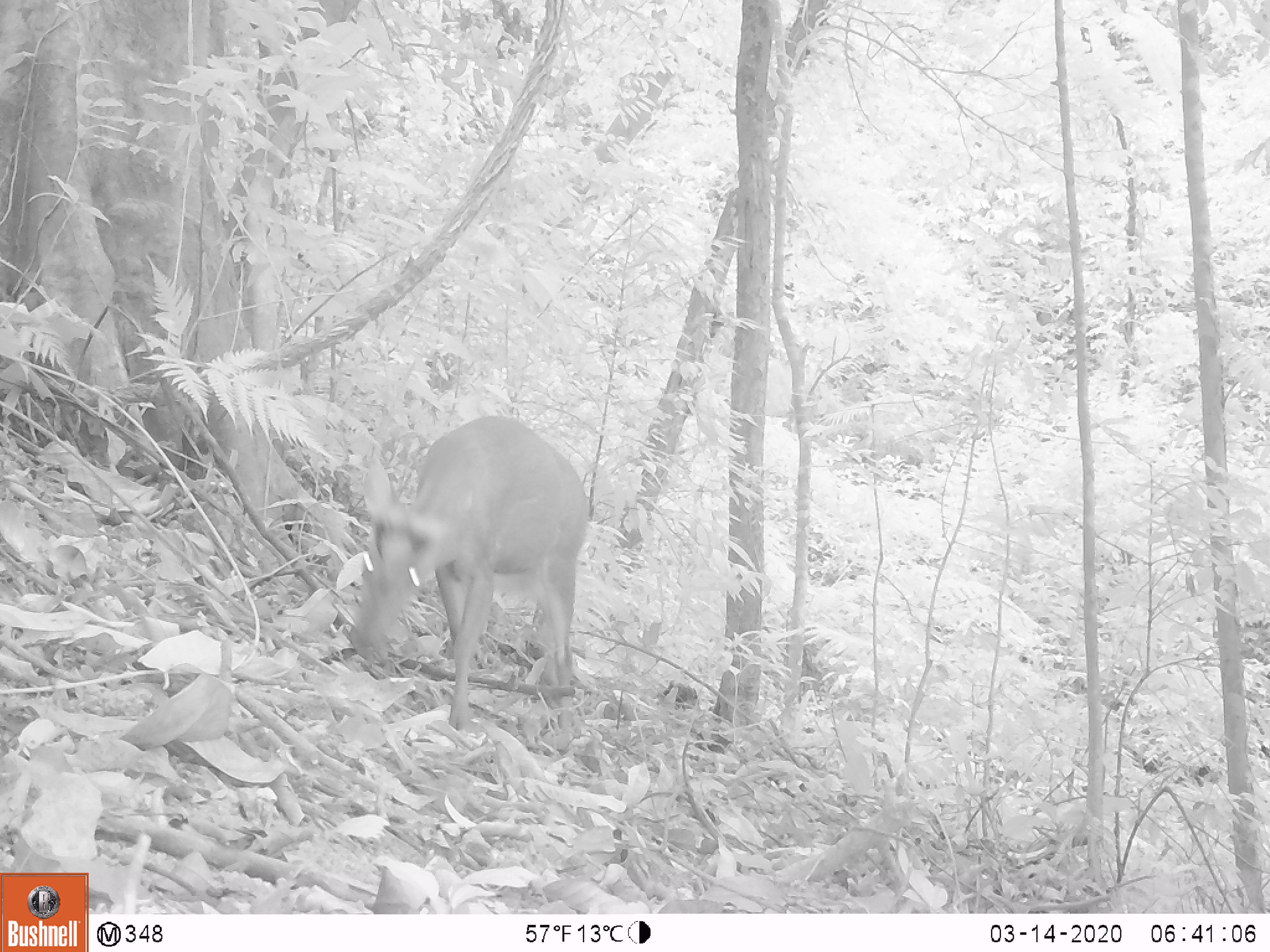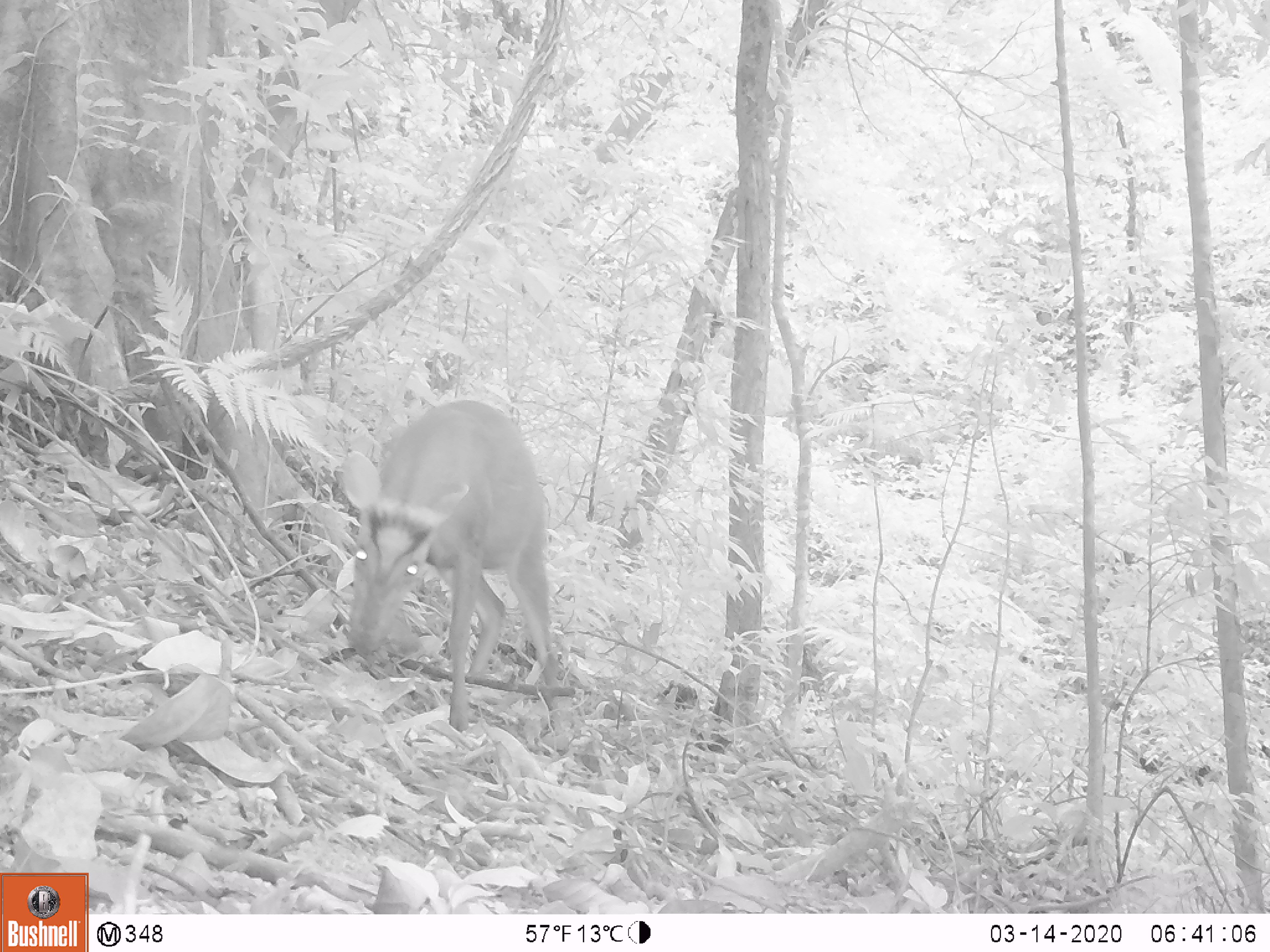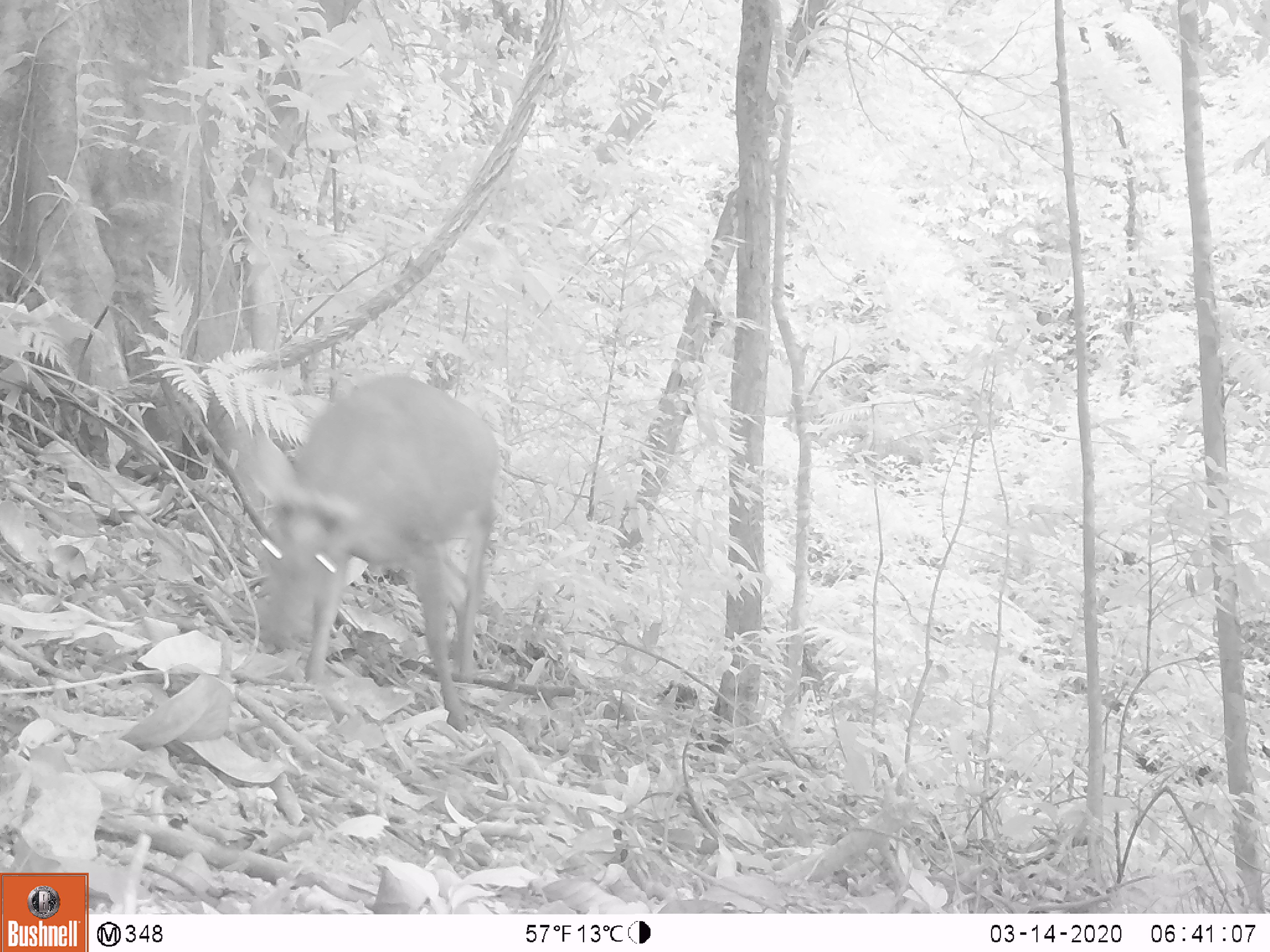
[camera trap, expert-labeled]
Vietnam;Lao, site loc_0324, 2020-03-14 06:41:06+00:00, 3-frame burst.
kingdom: Animalia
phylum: Chordata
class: Mammalia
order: Artiodactyla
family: Cervidae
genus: Muntiacus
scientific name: Muntiacus rooseveltorum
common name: roosevelt's muntjac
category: roosevelts muntjac group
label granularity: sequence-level